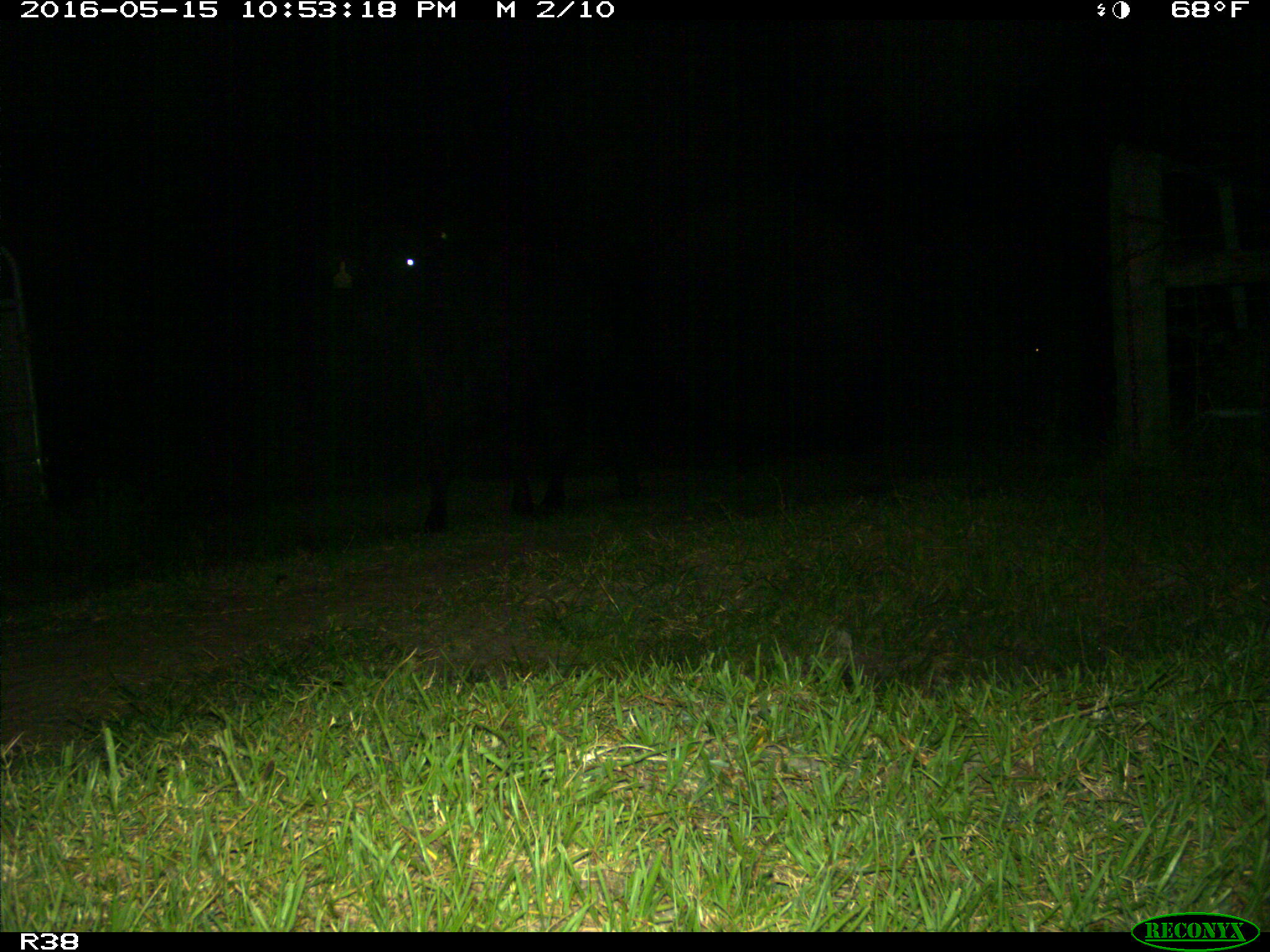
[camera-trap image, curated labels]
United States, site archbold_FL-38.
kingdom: Animalia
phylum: Chordata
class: Mammalia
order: Artiodactyla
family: Bovidae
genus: Bos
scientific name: Bos taurus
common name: domestic cow